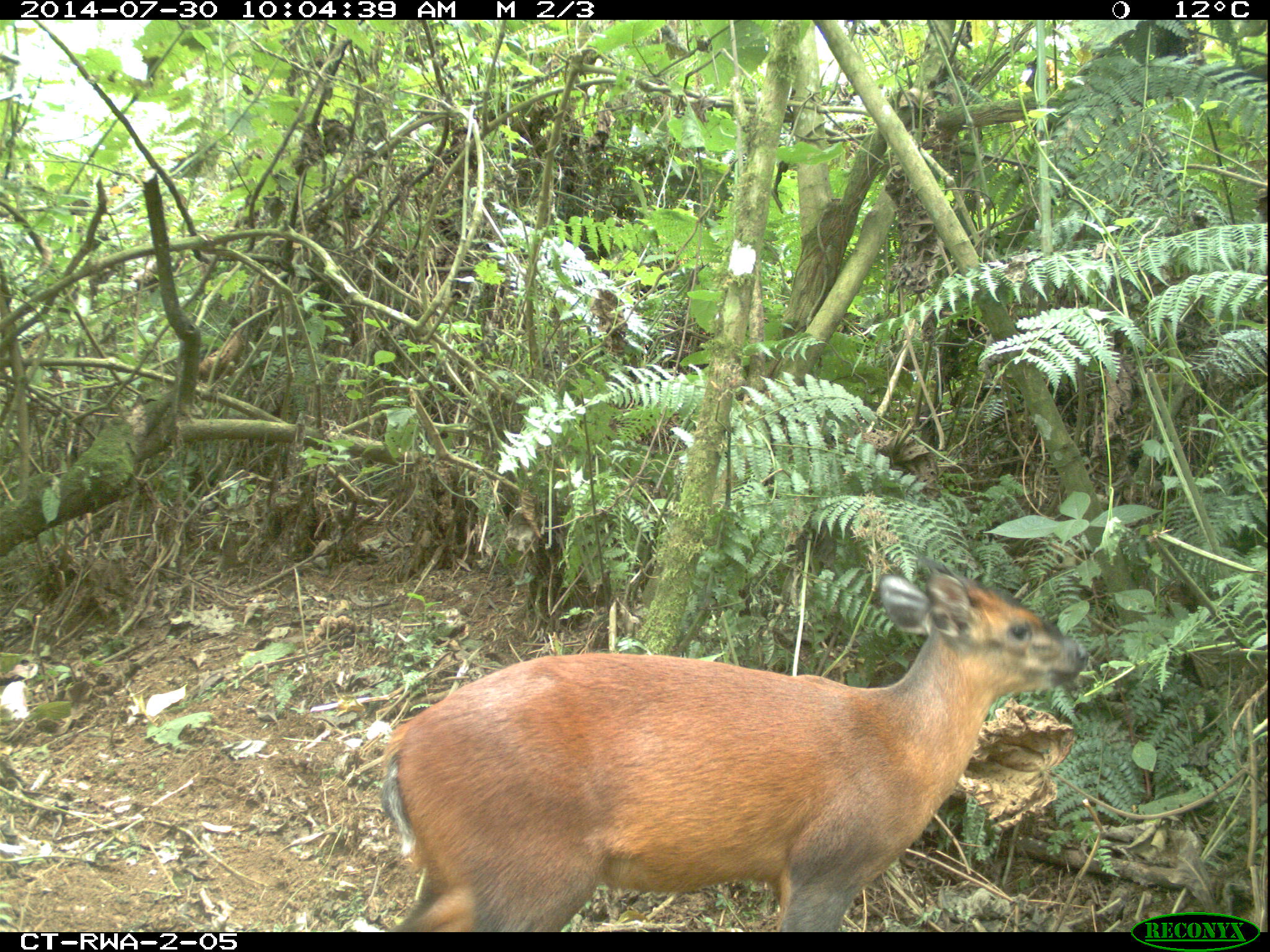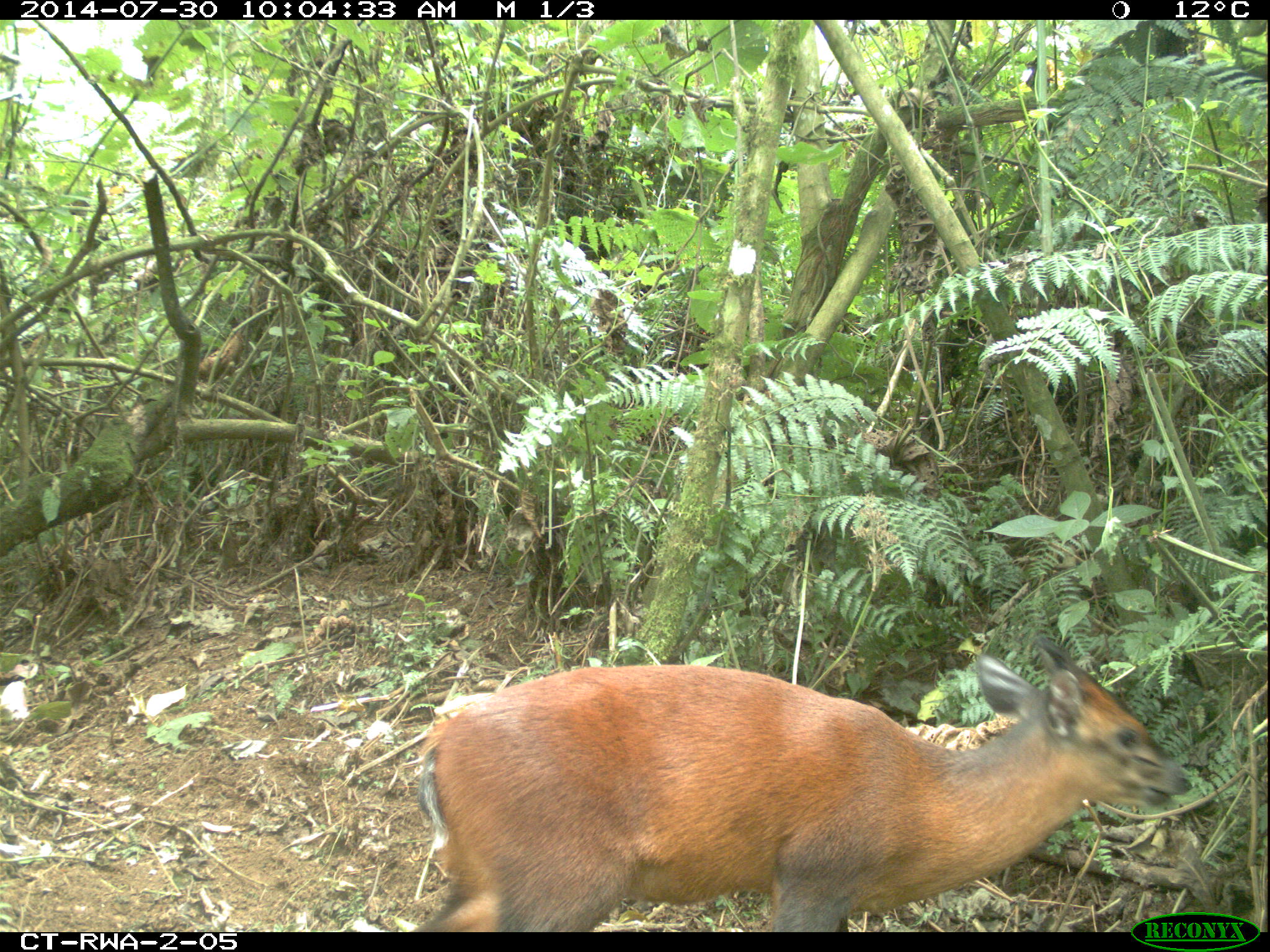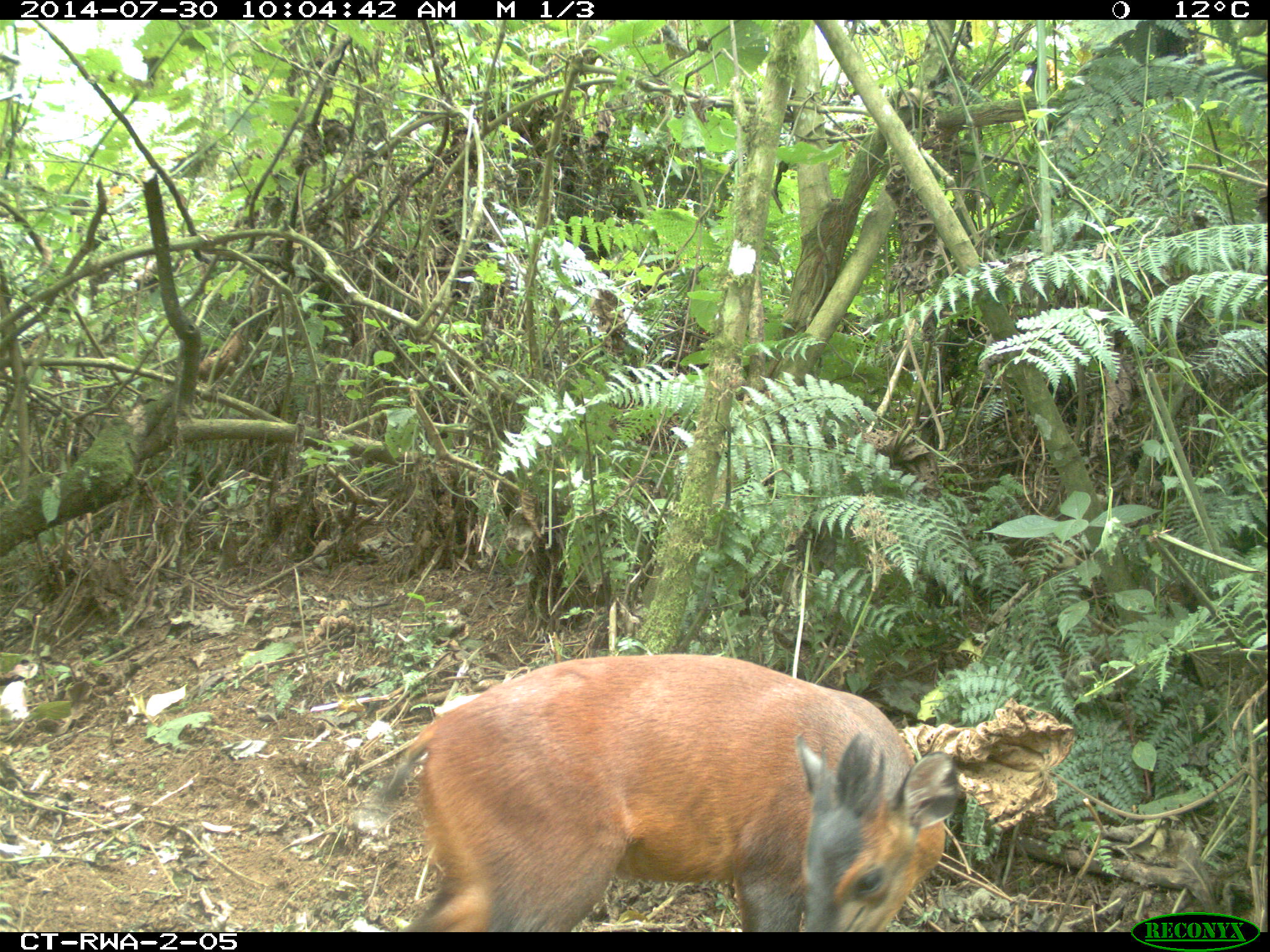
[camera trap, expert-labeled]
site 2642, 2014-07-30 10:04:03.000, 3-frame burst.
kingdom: Animalia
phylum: Chordata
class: Mammalia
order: Artiodactyla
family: Bovidae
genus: Cephalophus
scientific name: Cephalophus nigrifrons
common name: black-fronted duiker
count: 1